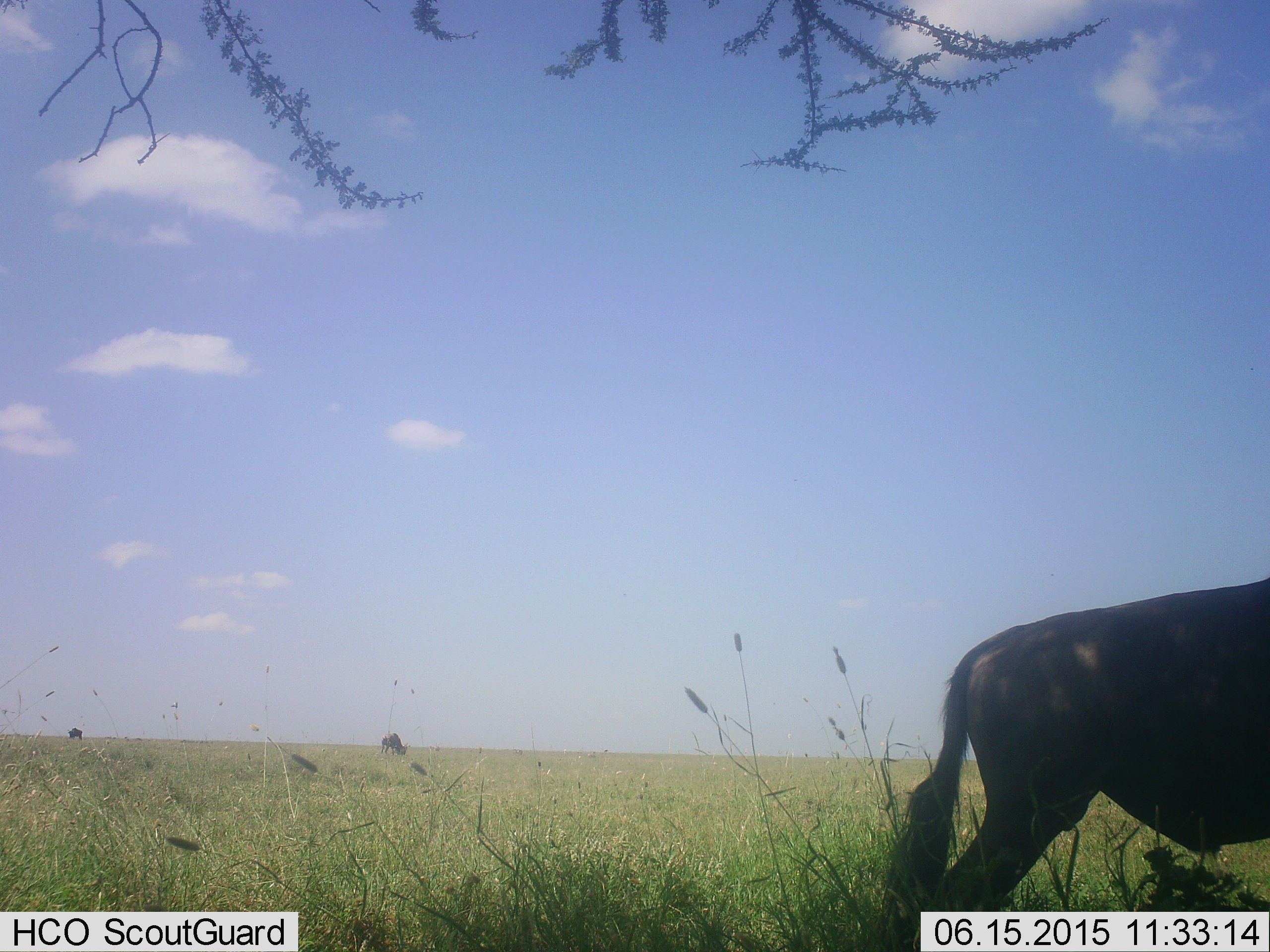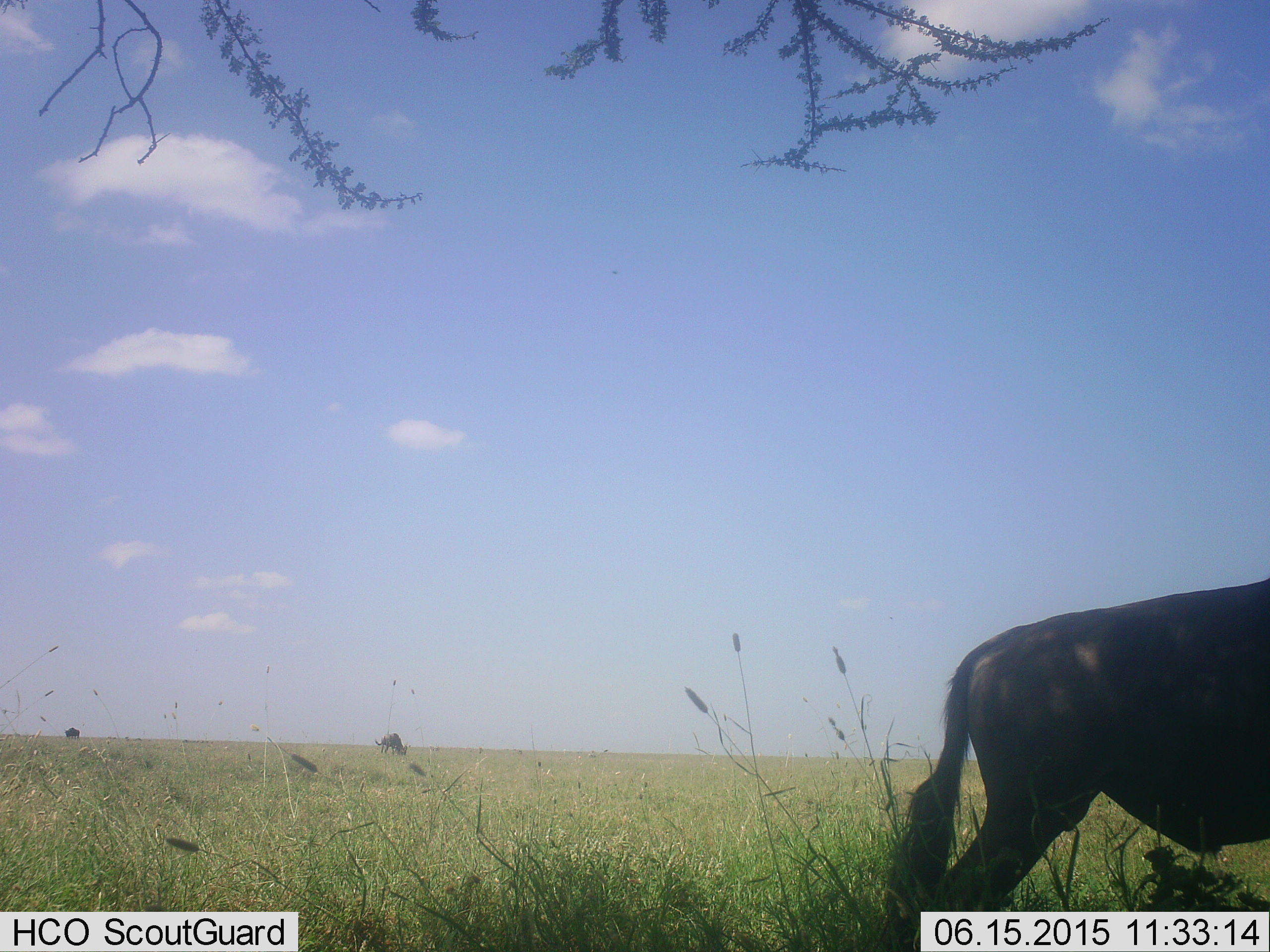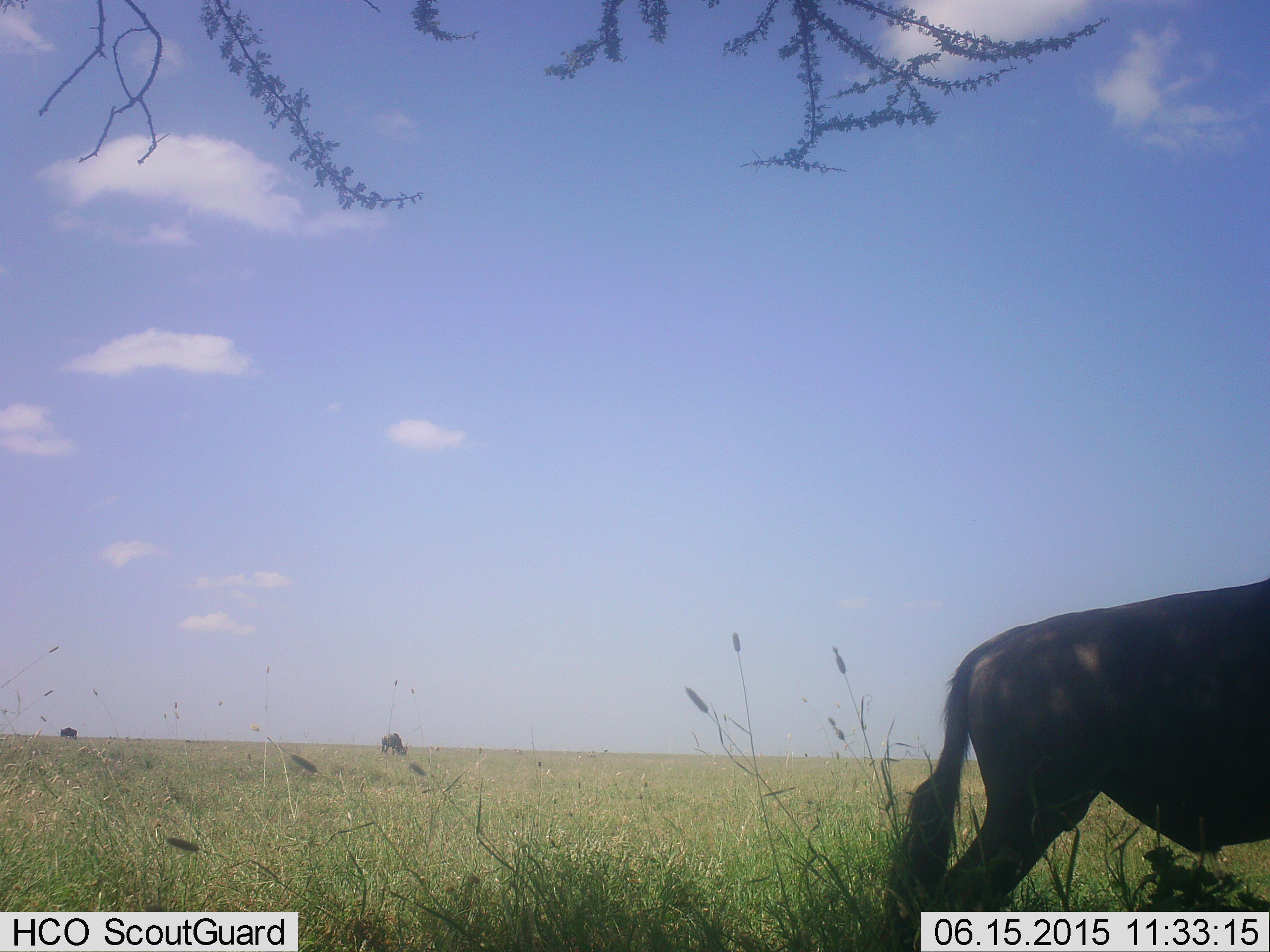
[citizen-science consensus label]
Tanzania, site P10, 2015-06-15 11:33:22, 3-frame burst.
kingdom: Animalia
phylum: Chordata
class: Mammalia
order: Artiodactyla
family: Bovidae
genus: Connochaetes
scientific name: Connochaetes taurinus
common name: blue wildebeest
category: wildebeest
Wildebeest (blue wildebeest) (Connochaetes taurinus), count 2. Behavior (volunteer vote fractions): standing 90%, resting 0%, moving 30%, interacting 0%. Young present (vote fraction): 0%. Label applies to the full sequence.